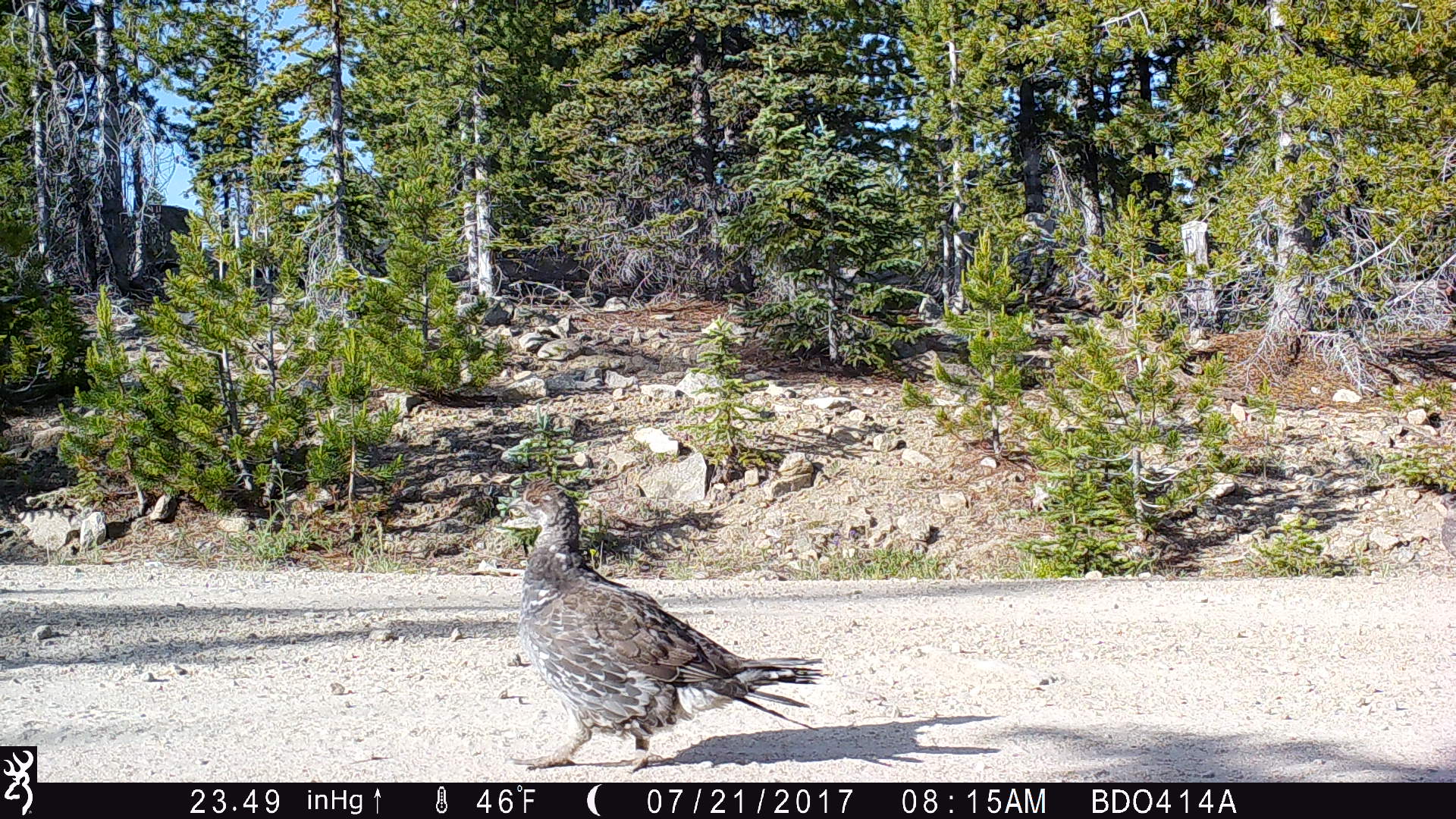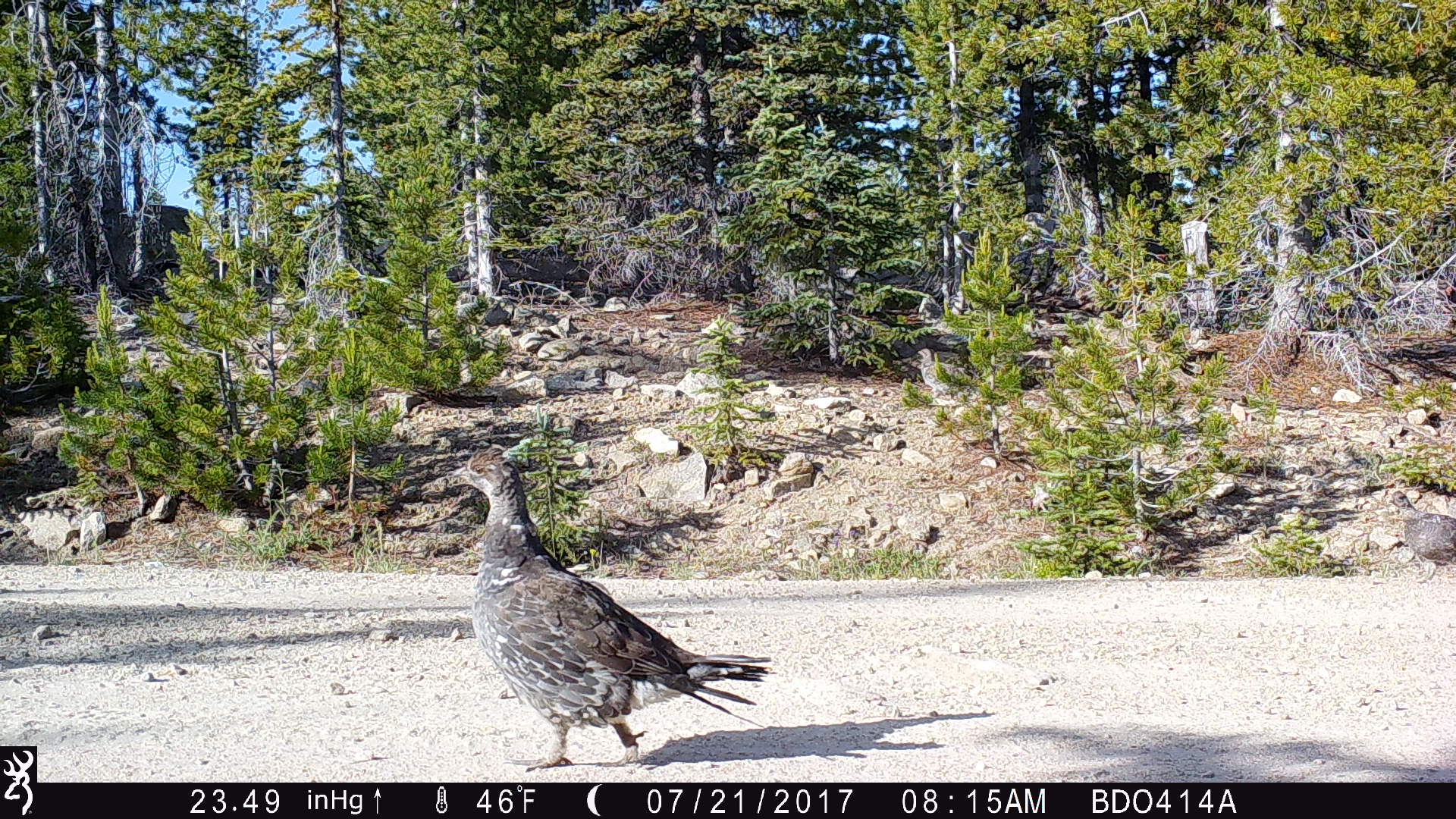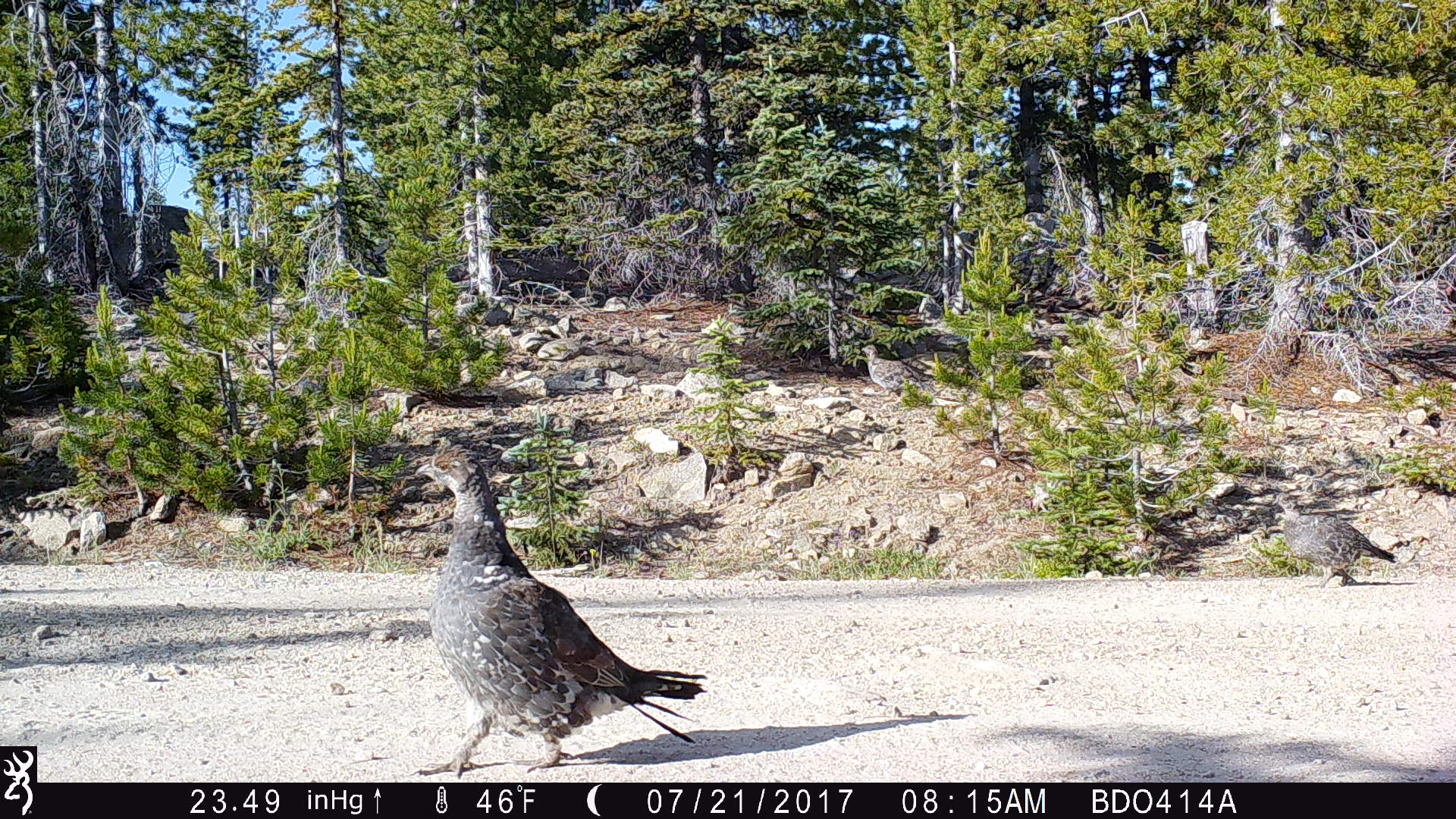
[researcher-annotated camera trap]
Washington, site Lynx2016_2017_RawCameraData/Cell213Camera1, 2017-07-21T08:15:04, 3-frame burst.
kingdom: Animalia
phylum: Chordata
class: Aves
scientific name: Aves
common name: birds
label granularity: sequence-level